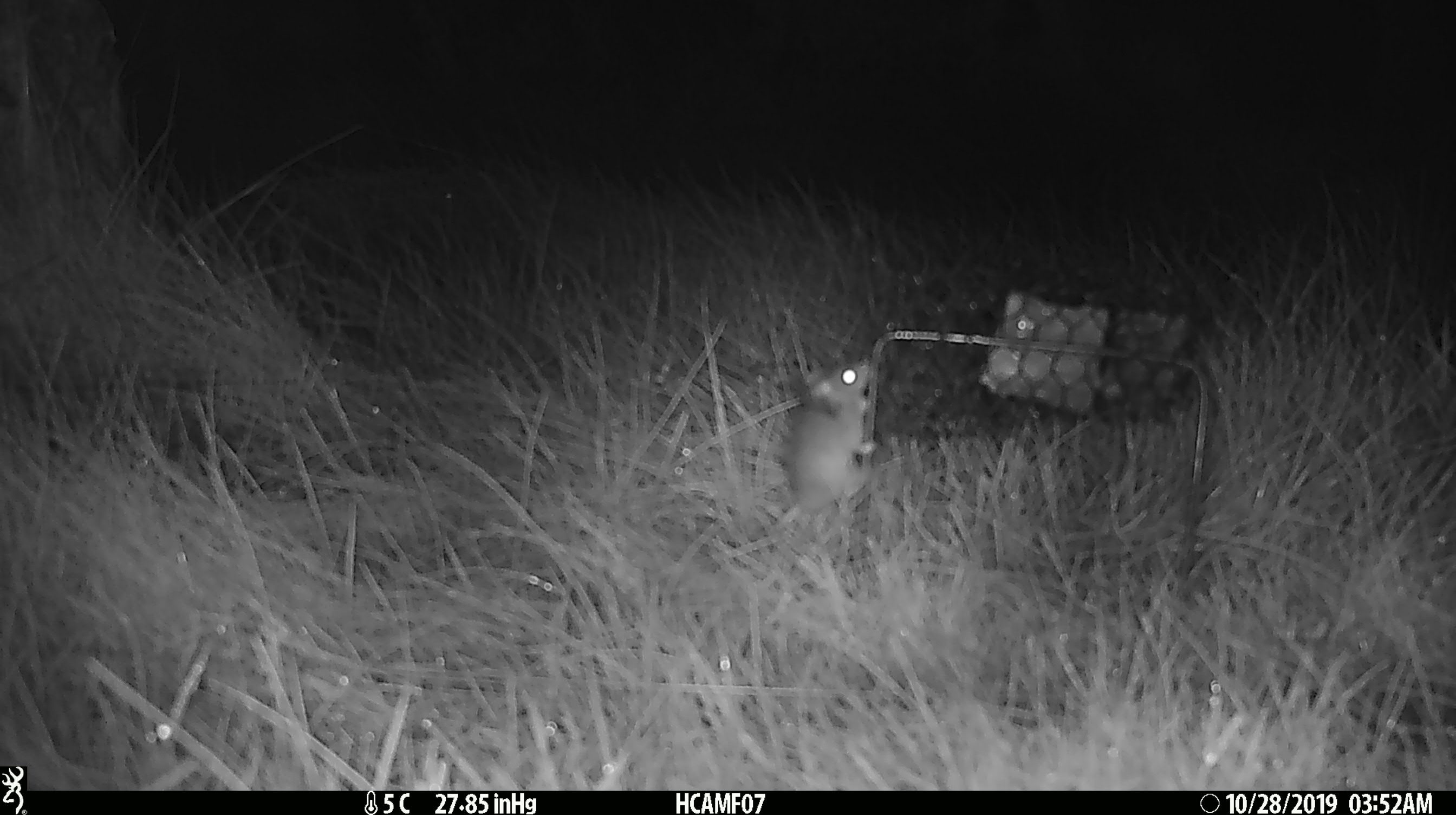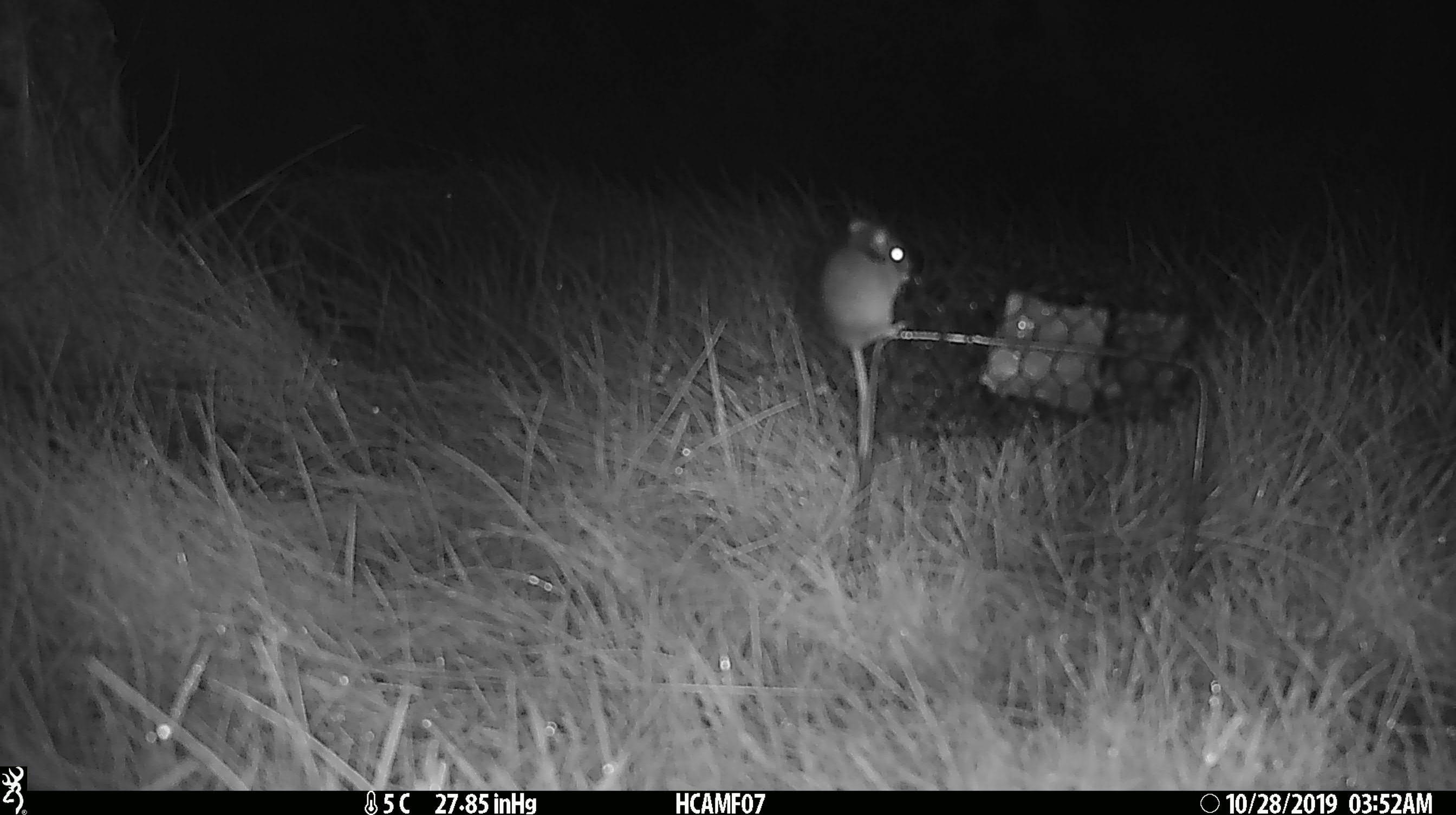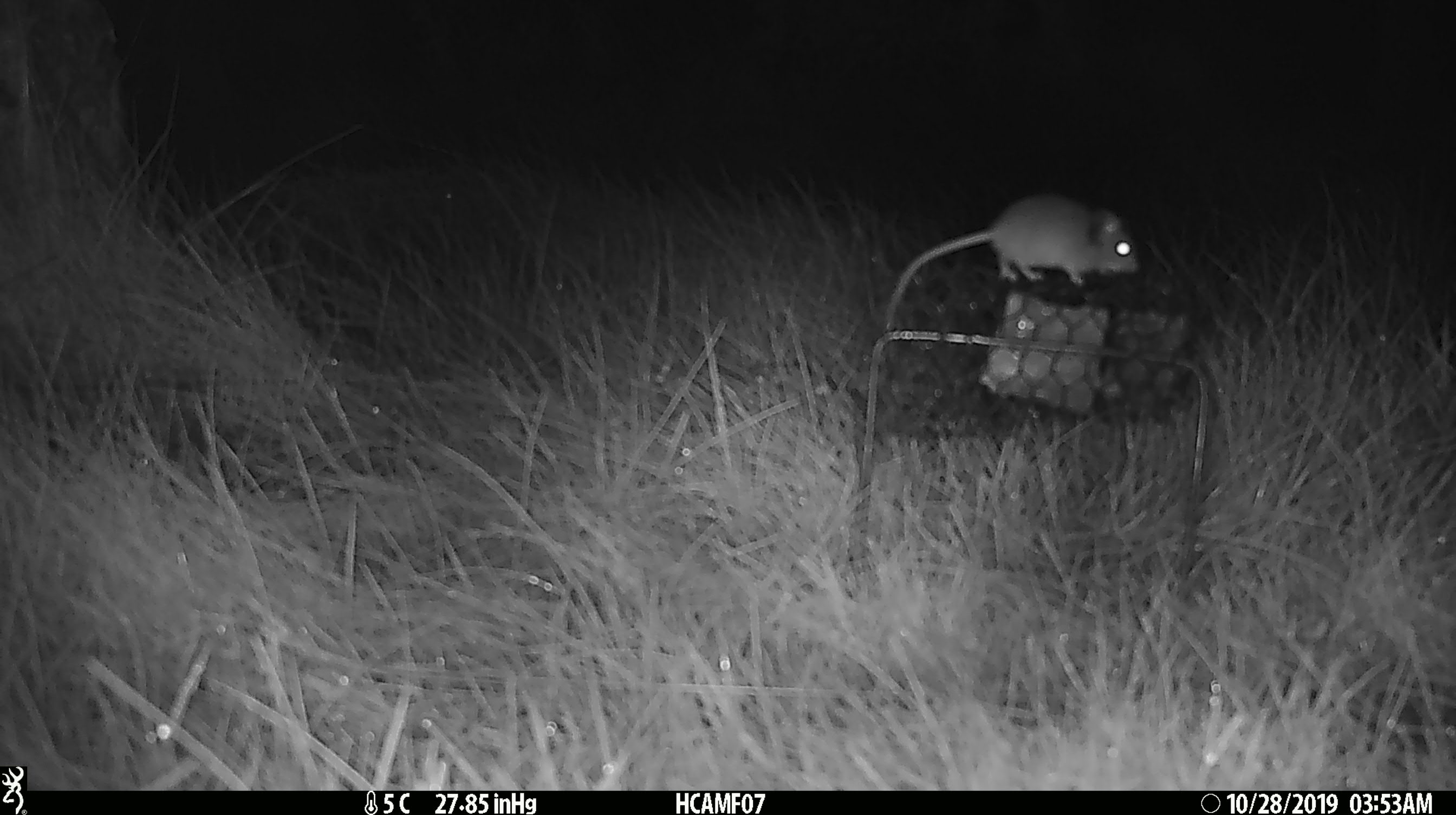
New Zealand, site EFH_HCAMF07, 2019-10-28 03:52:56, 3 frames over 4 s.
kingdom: Animalia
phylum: Chordata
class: Mammalia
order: Rodentia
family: Muridae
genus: Mus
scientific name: Mus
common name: mouse